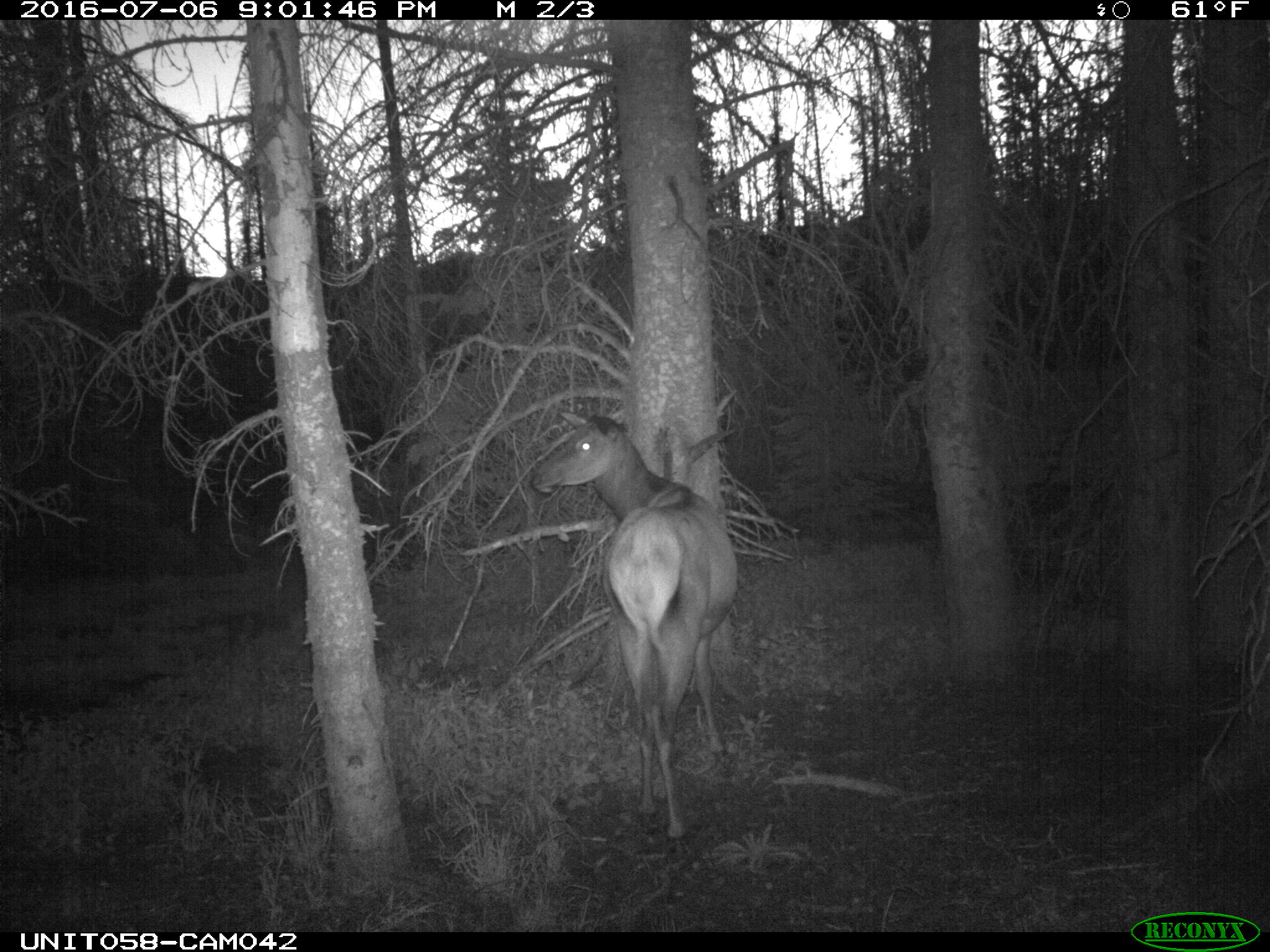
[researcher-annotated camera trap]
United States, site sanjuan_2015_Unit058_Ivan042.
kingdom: Animalia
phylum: Chordata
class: Mammalia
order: Artiodactyla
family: Cervidae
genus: Cervus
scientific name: Cervus elaphus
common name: red deer